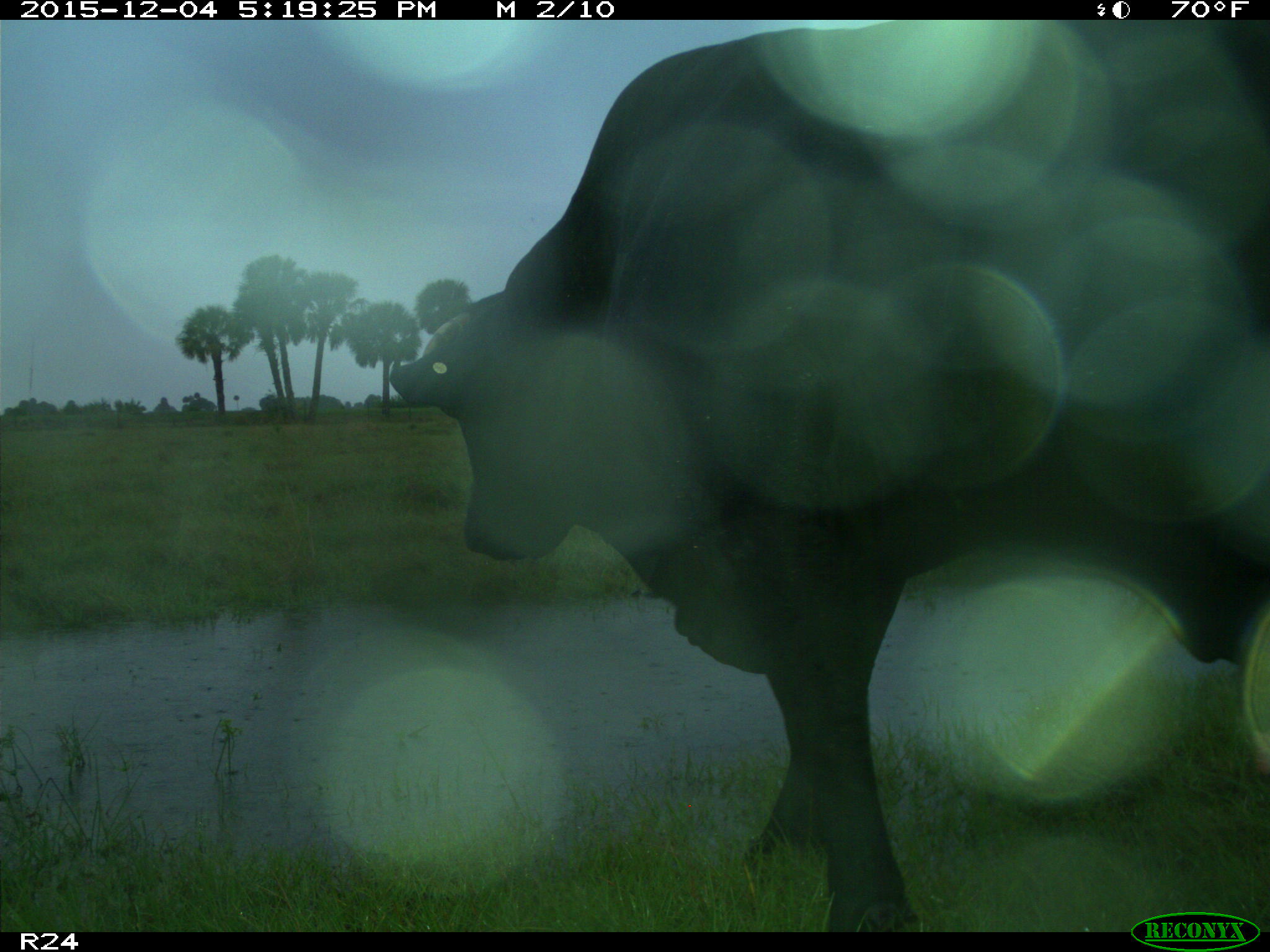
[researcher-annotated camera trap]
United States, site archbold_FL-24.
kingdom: Animalia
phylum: Chordata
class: Mammalia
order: Artiodactyla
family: Bovidae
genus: Bos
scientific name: Bos taurus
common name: domestic cow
Bos taurus (domestic cow).